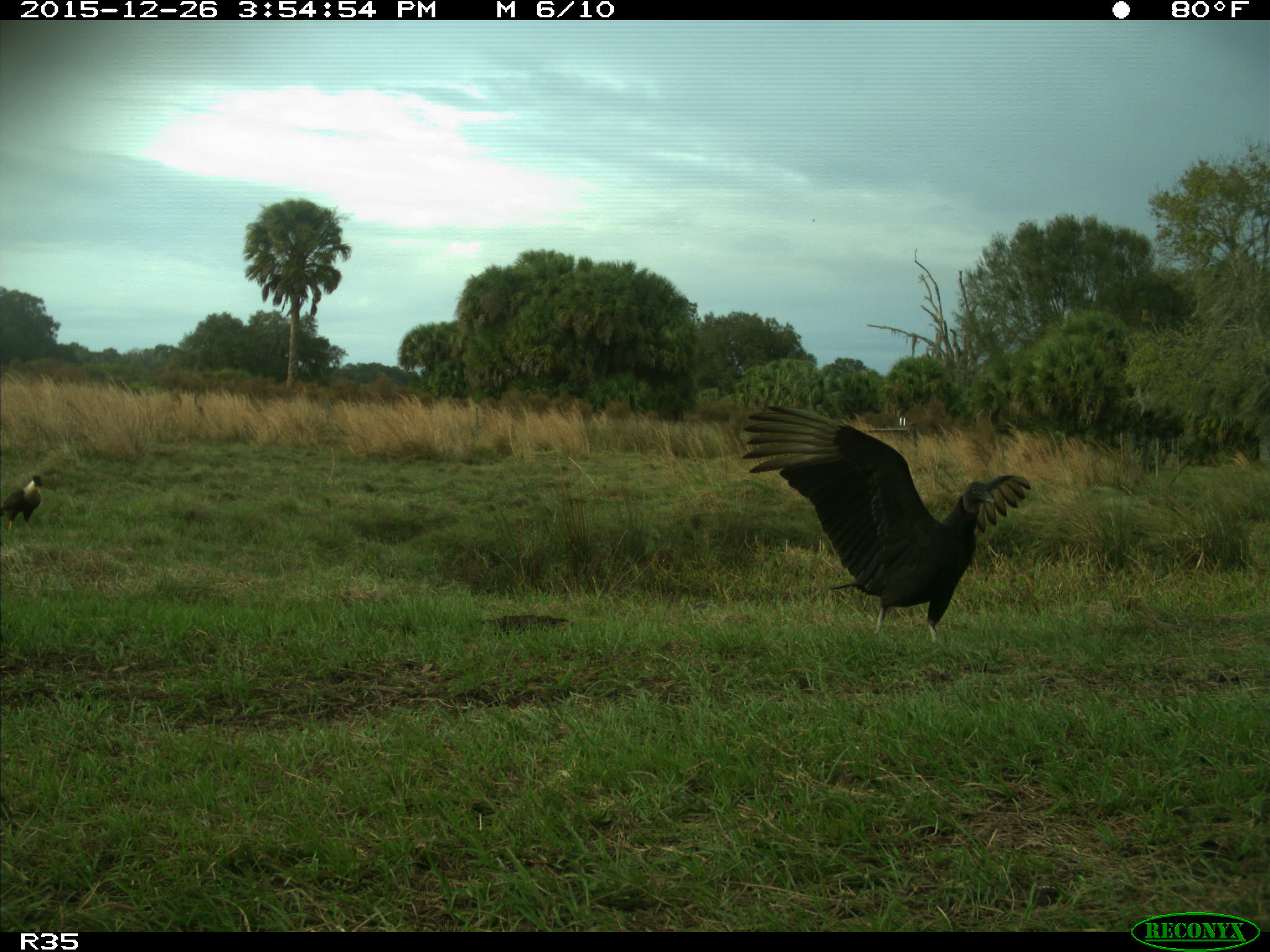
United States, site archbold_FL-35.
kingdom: Animalia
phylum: Chordata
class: Aves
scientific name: Aves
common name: birds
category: unidentified bird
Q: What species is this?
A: Unidentified bird (birds) (Aves).